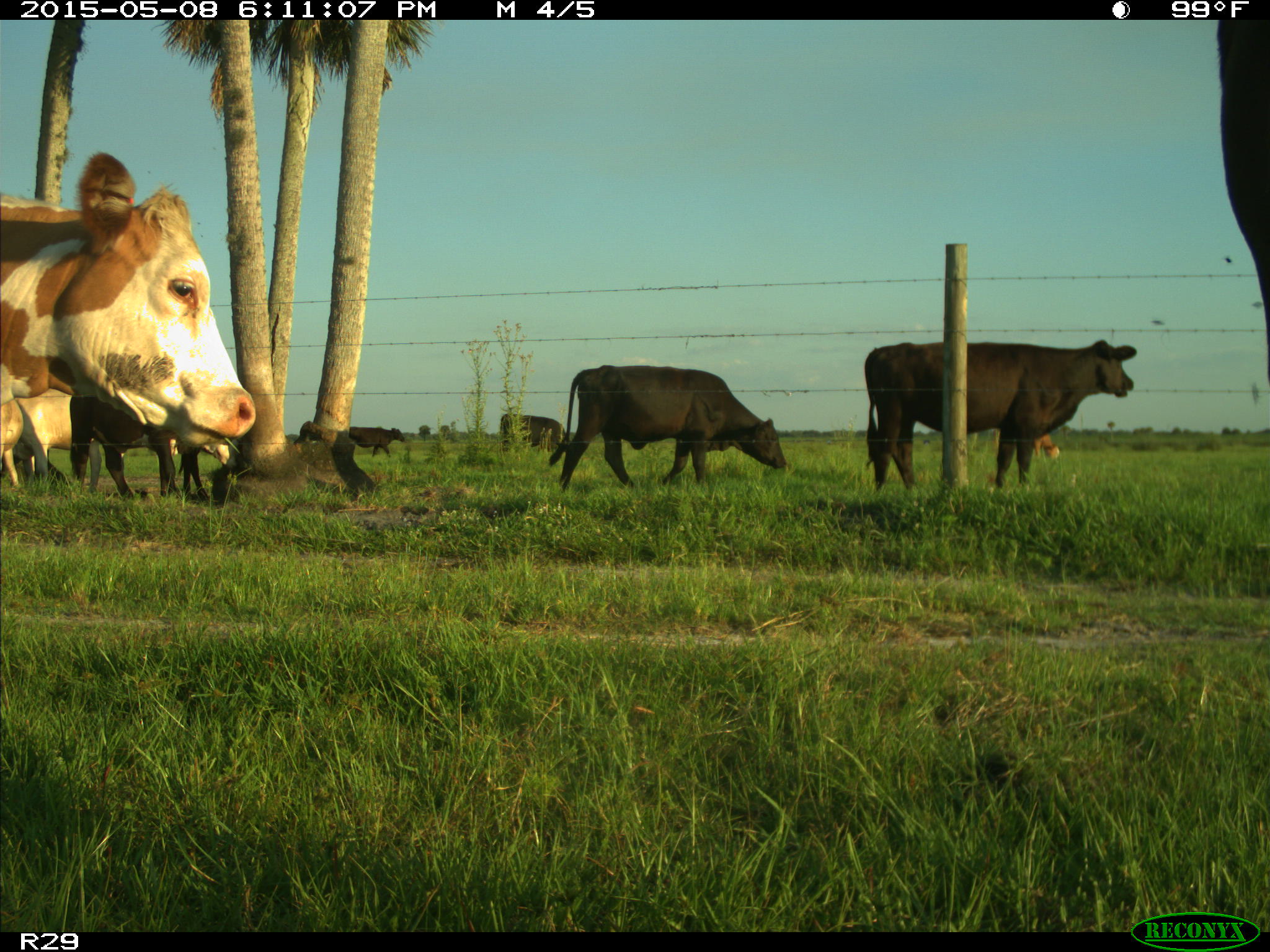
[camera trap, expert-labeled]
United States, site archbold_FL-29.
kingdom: Animalia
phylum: Chordata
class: Mammalia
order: Artiodactyla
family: Bovidae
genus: Bos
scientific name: Bos taurus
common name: domestic cow